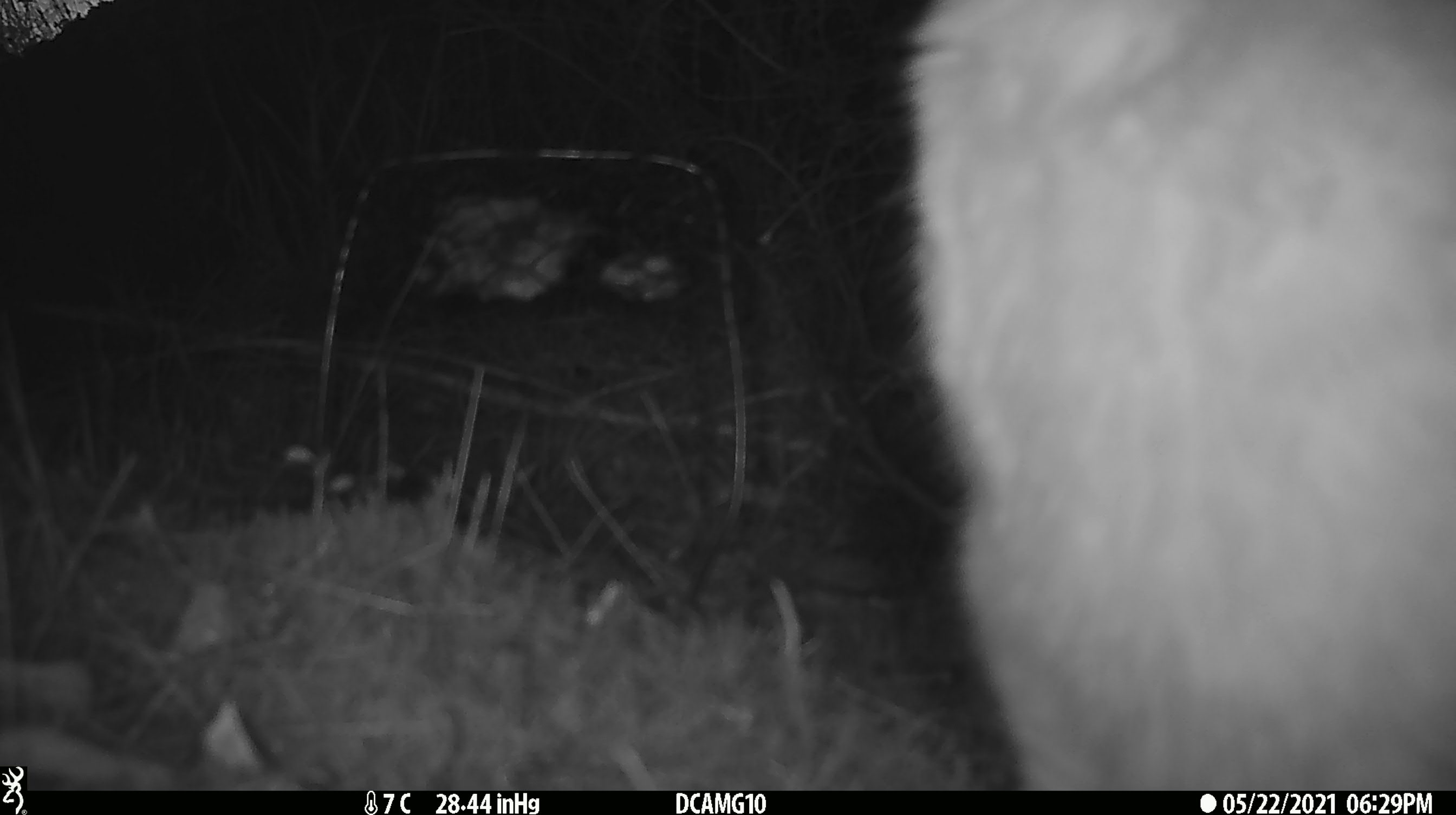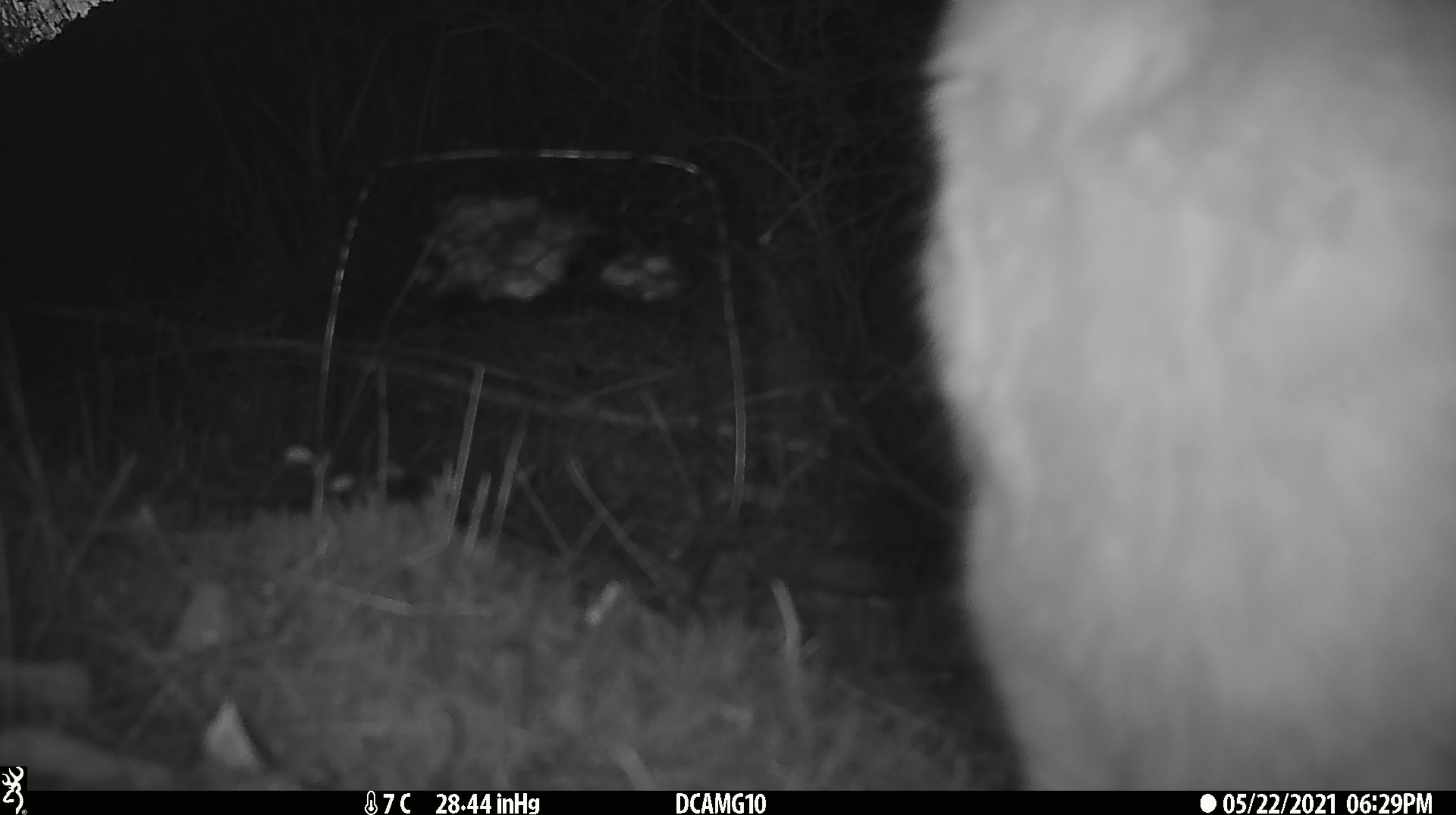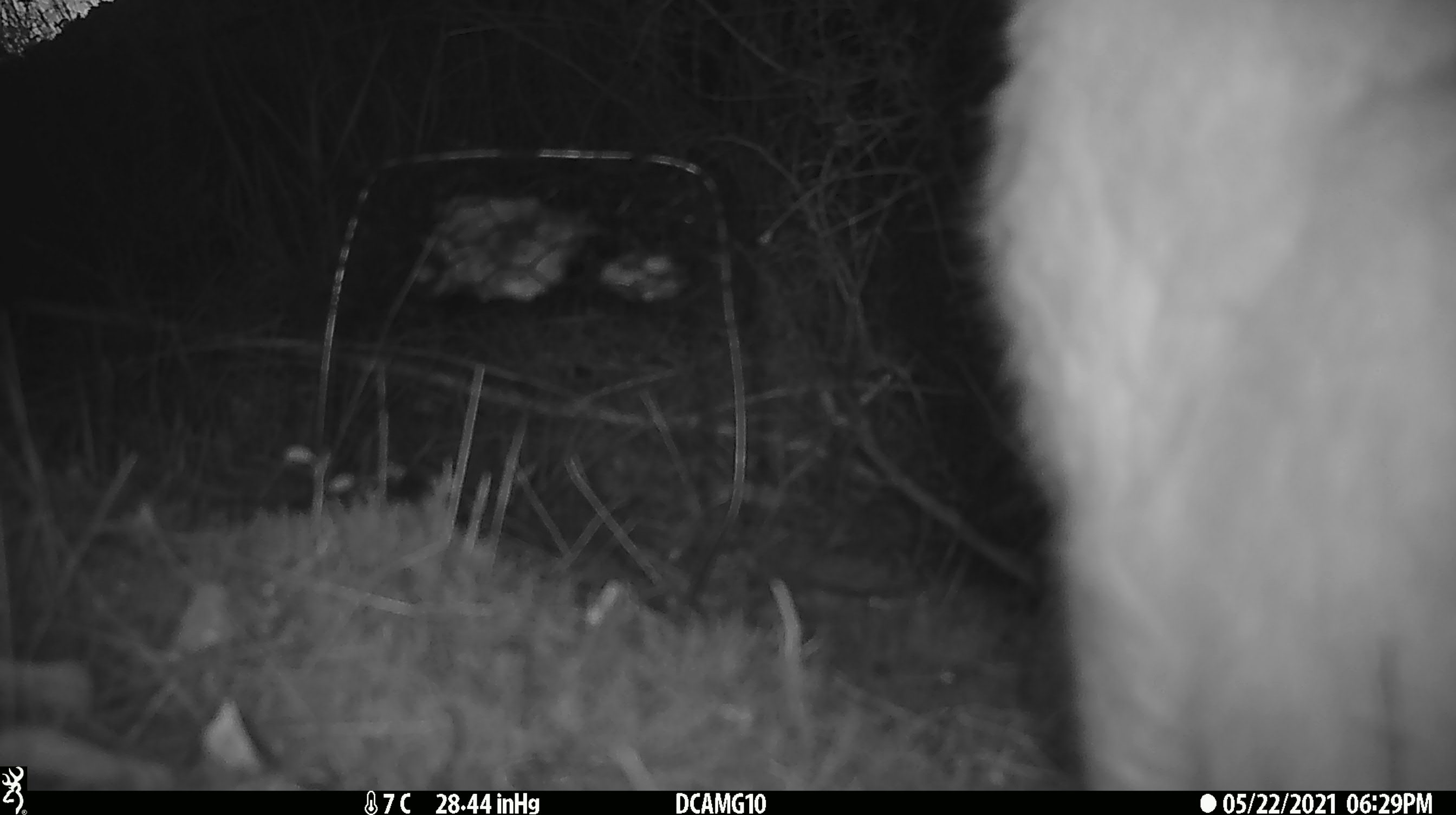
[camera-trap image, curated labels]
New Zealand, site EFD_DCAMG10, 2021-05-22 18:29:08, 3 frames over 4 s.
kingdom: Animalia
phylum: Chordata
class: Mammalia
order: Carnivora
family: Felidae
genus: Felis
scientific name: Felis catus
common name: domestic cat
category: cat